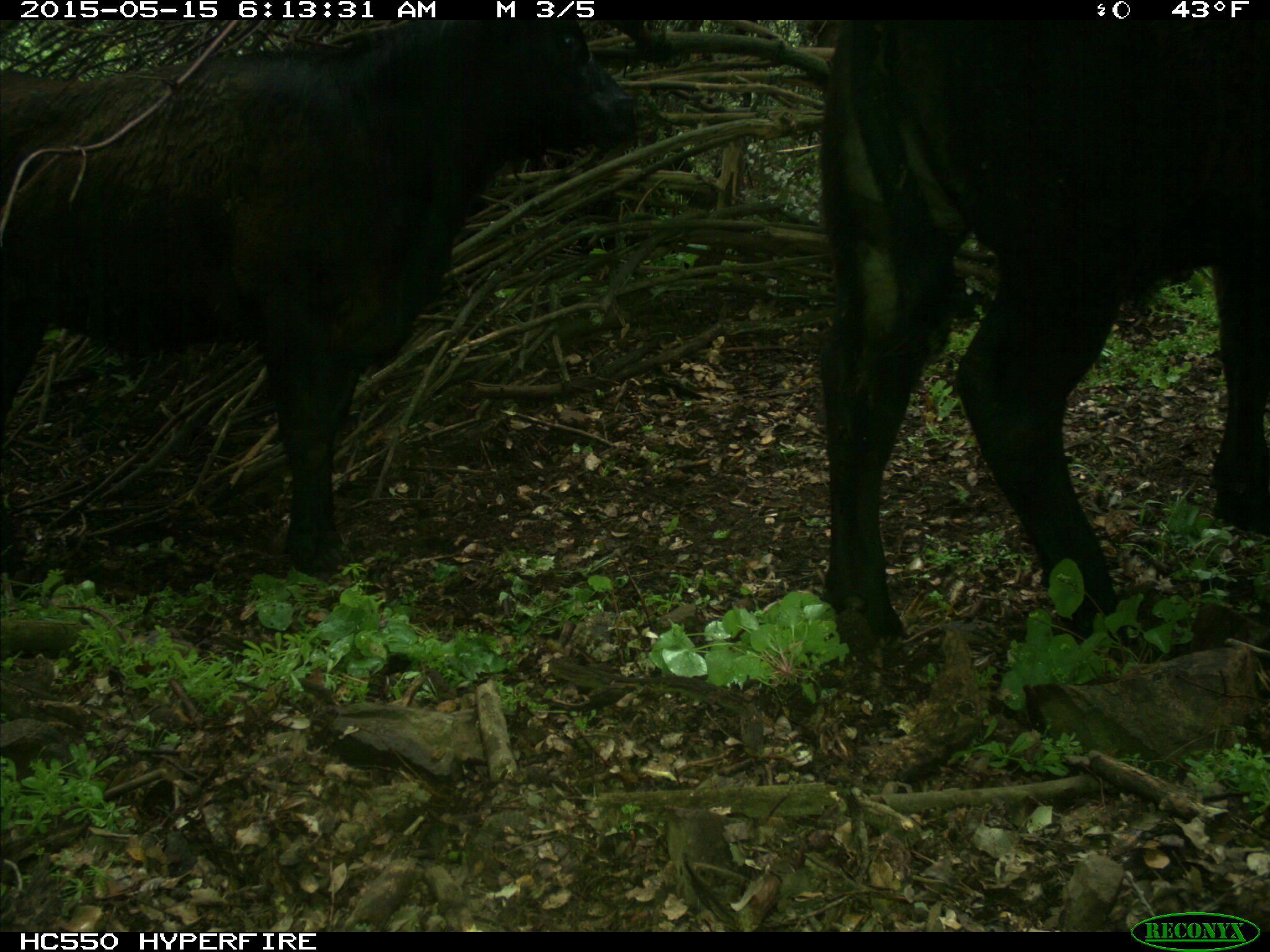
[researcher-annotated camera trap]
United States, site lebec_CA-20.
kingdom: Animalia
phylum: Chordata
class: Mammalia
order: Artiodactyla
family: Bovidae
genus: Bos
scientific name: Bos taurus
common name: domestic cow